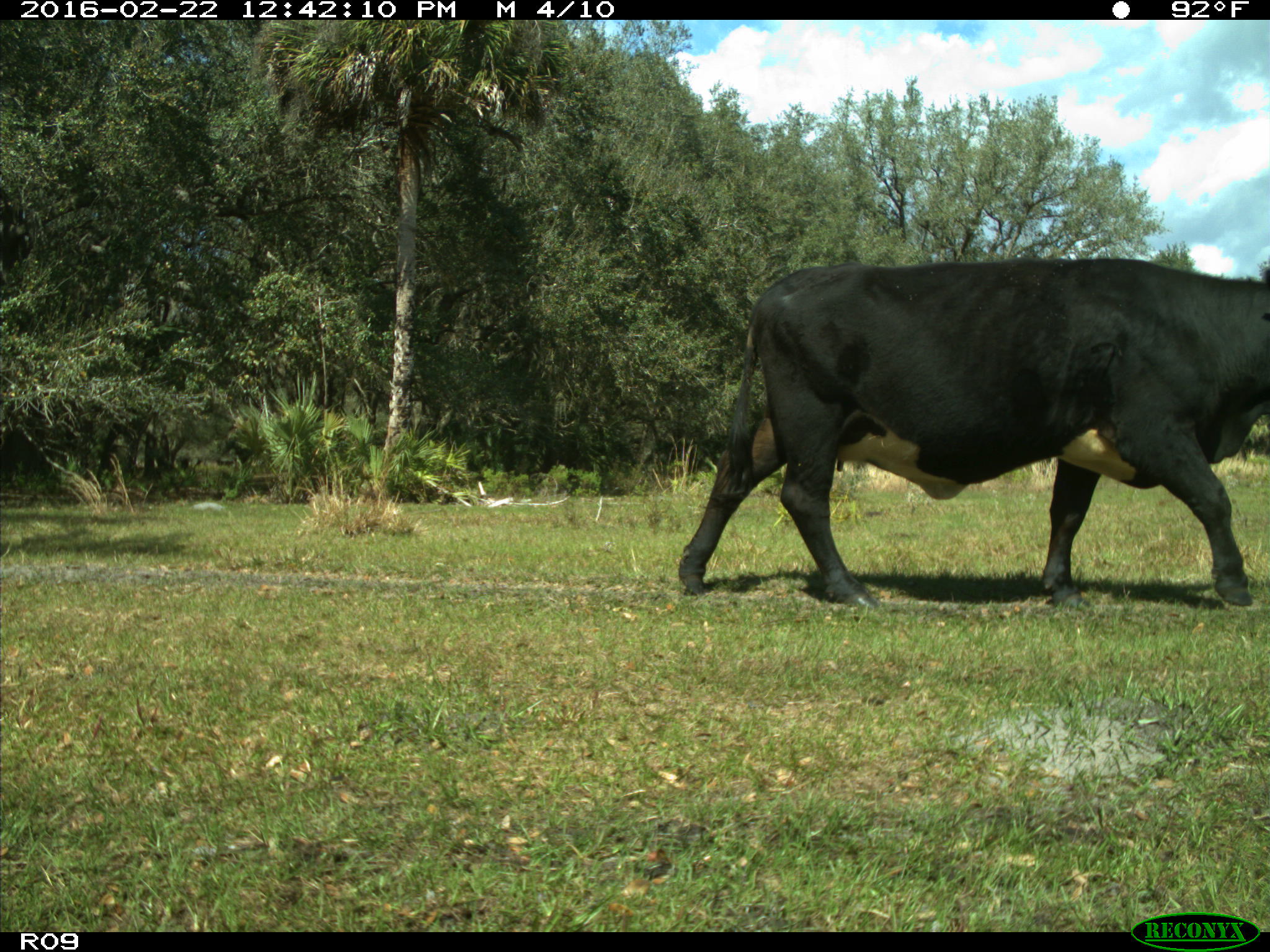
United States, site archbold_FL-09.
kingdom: Animalia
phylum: Chordata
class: Mammalia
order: Artiodactyla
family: Bovidae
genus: Bos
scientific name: Bos taurus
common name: domestic cow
Bos taurus (domestic cow).